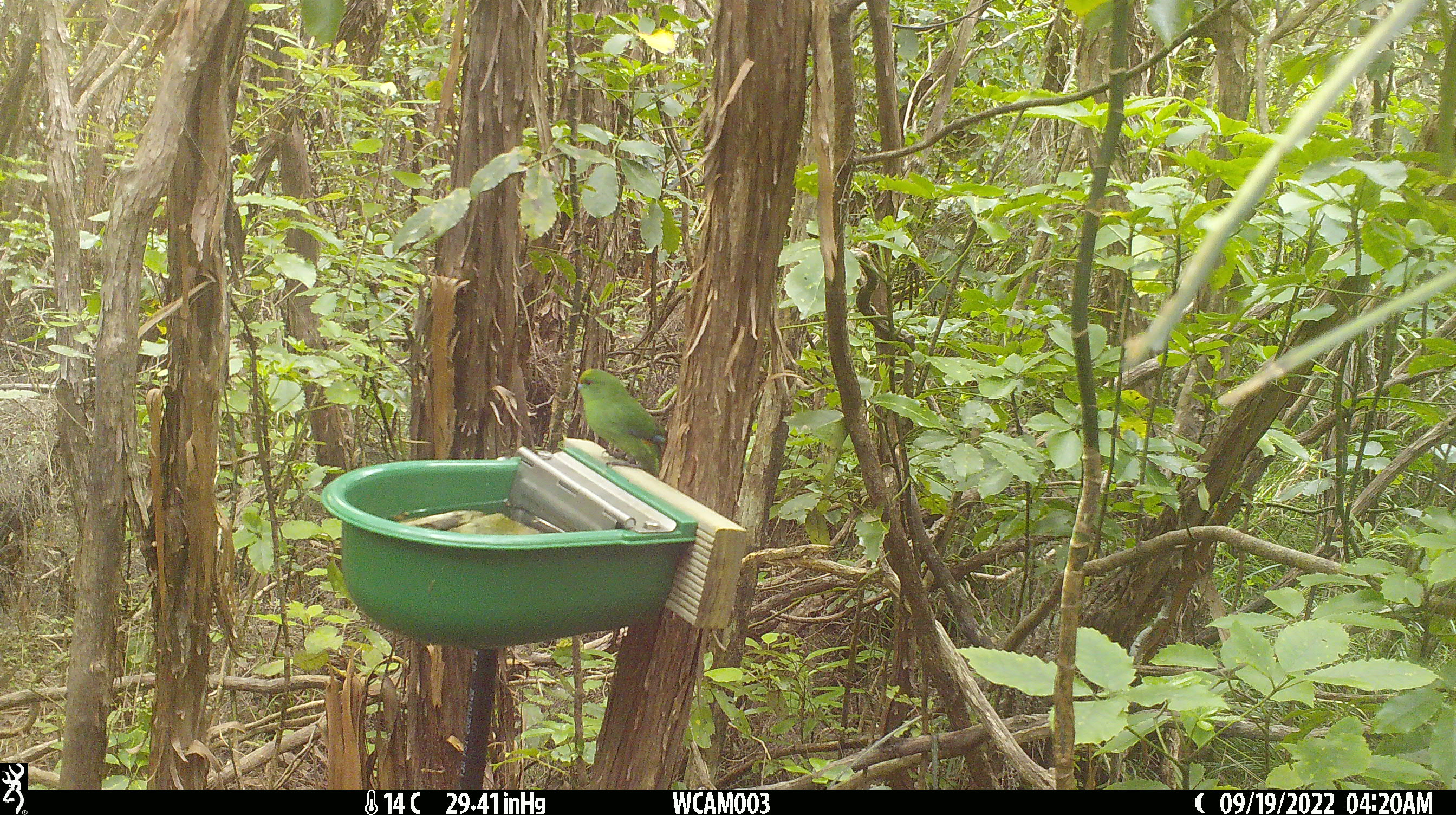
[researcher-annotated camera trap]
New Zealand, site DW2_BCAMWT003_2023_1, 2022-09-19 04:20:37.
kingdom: Animalia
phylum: Chordata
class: Aves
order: Psittaciformes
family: Psittaculidae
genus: Cyanoramphus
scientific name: Cyanoramphus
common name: parakeet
Parakeet (Cyanoramphus).